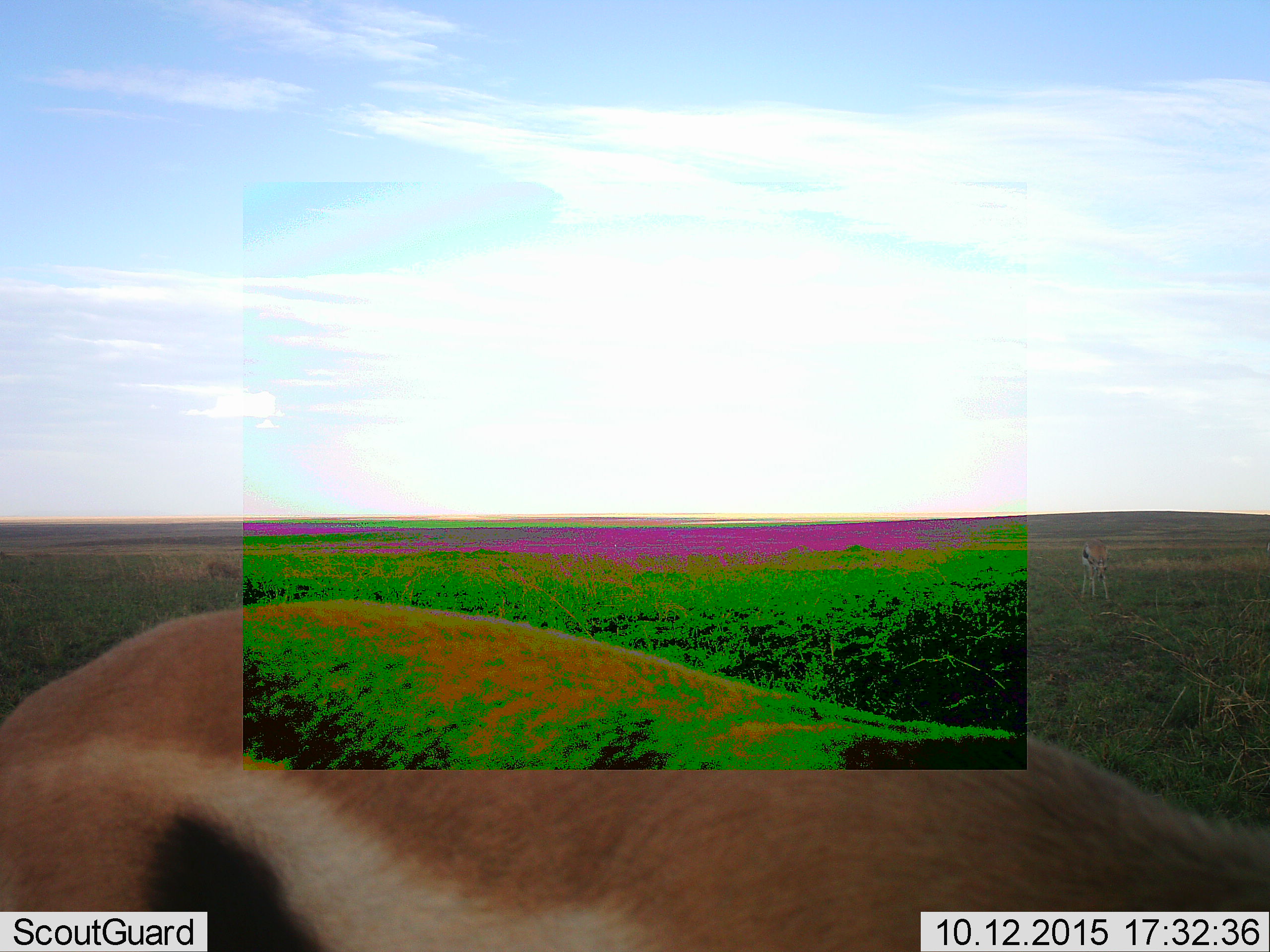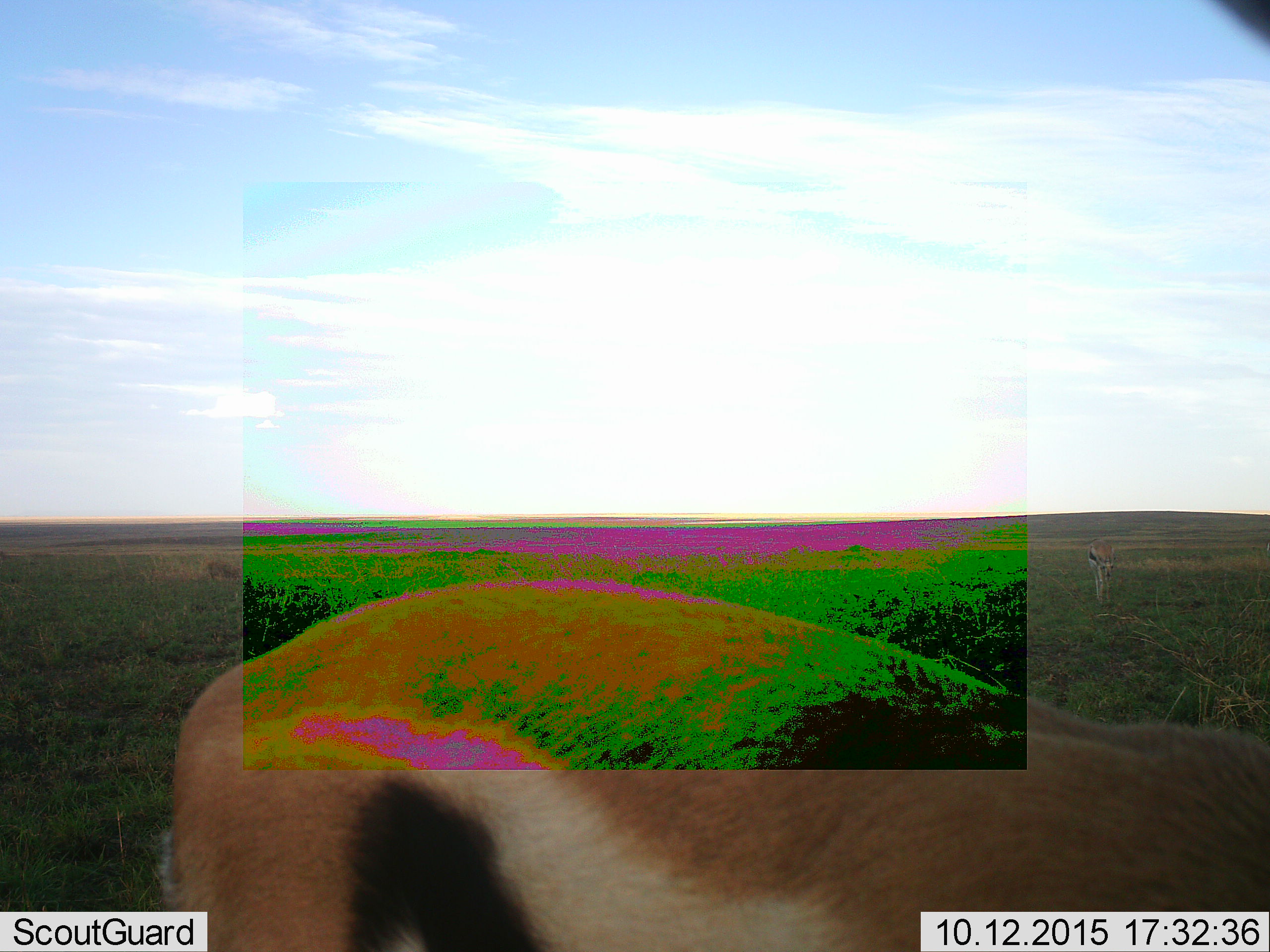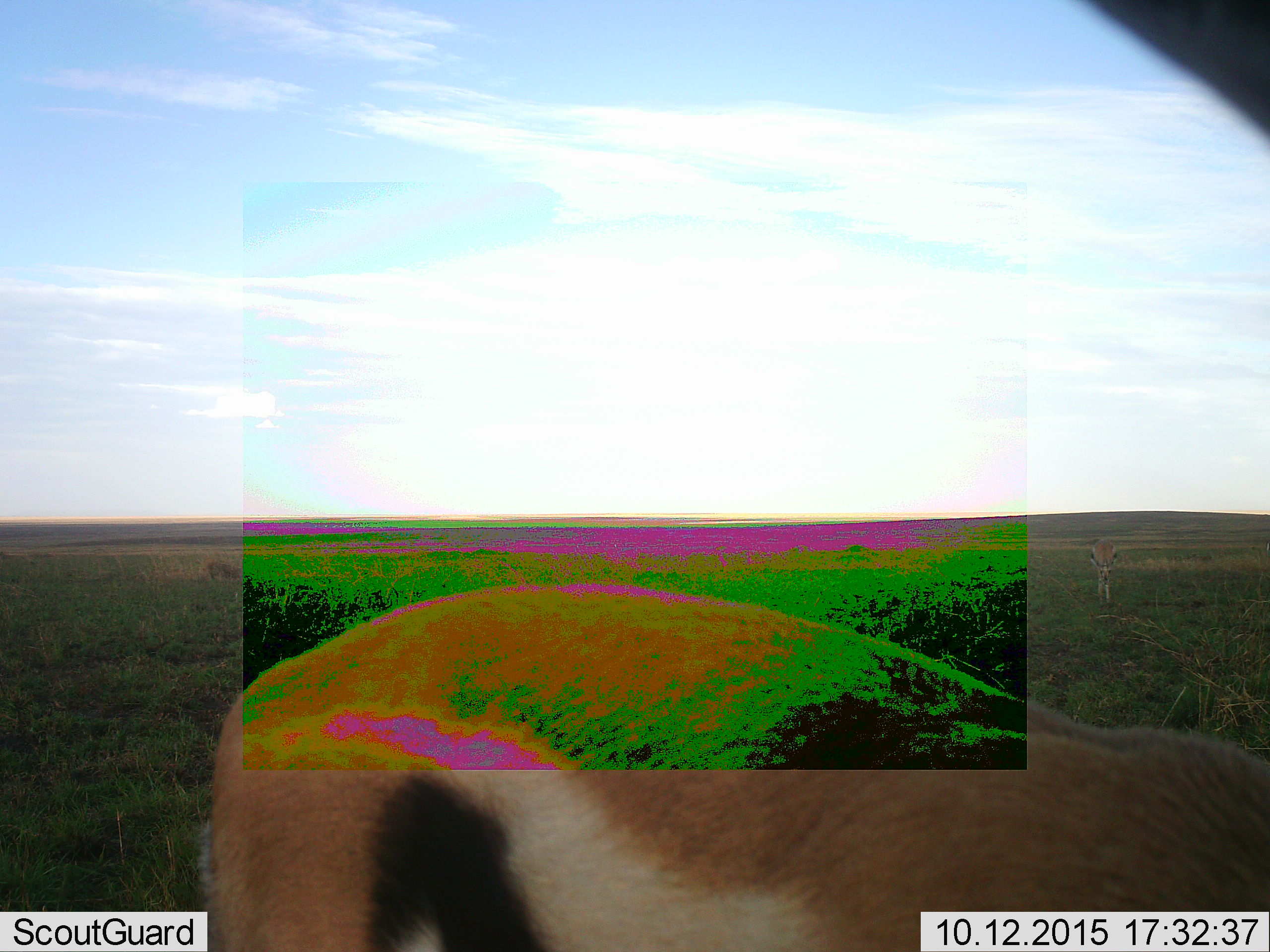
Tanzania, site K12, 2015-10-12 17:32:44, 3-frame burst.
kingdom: Animalia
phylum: Chordata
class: Mammalia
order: Artiodactyla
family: Bovidae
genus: Eudorcas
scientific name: Eudorcas thomsonii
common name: thomson's gazelle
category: gazellethomsons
Gazellethomsons (thomson's gazelle) (Eudorcas thomsonii), count 2. Behavior (volunteer vote fractions): standing 62%, resting 0%, moving 50%, interacting 0%. Young present (vote fraction): 0%. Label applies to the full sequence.